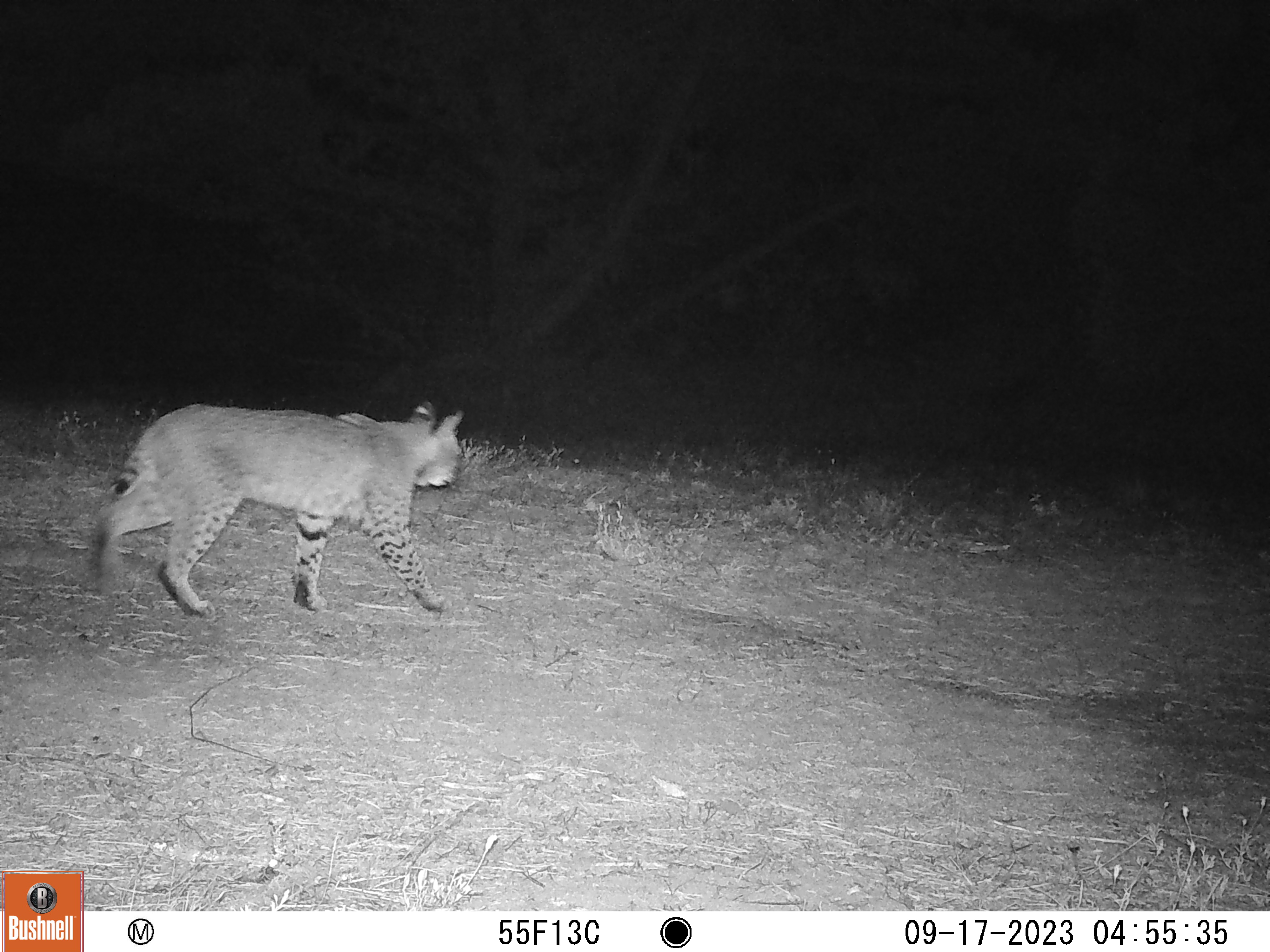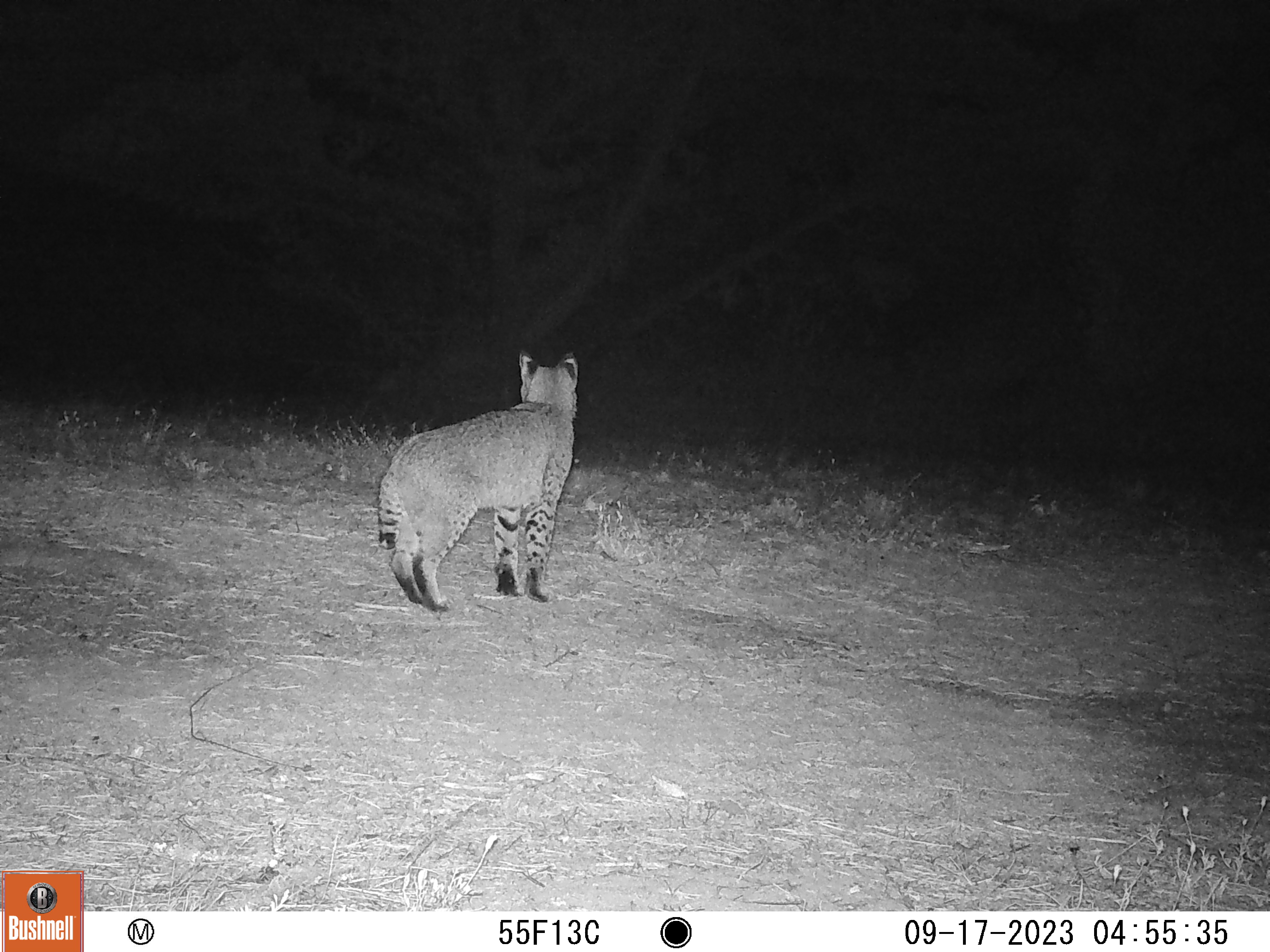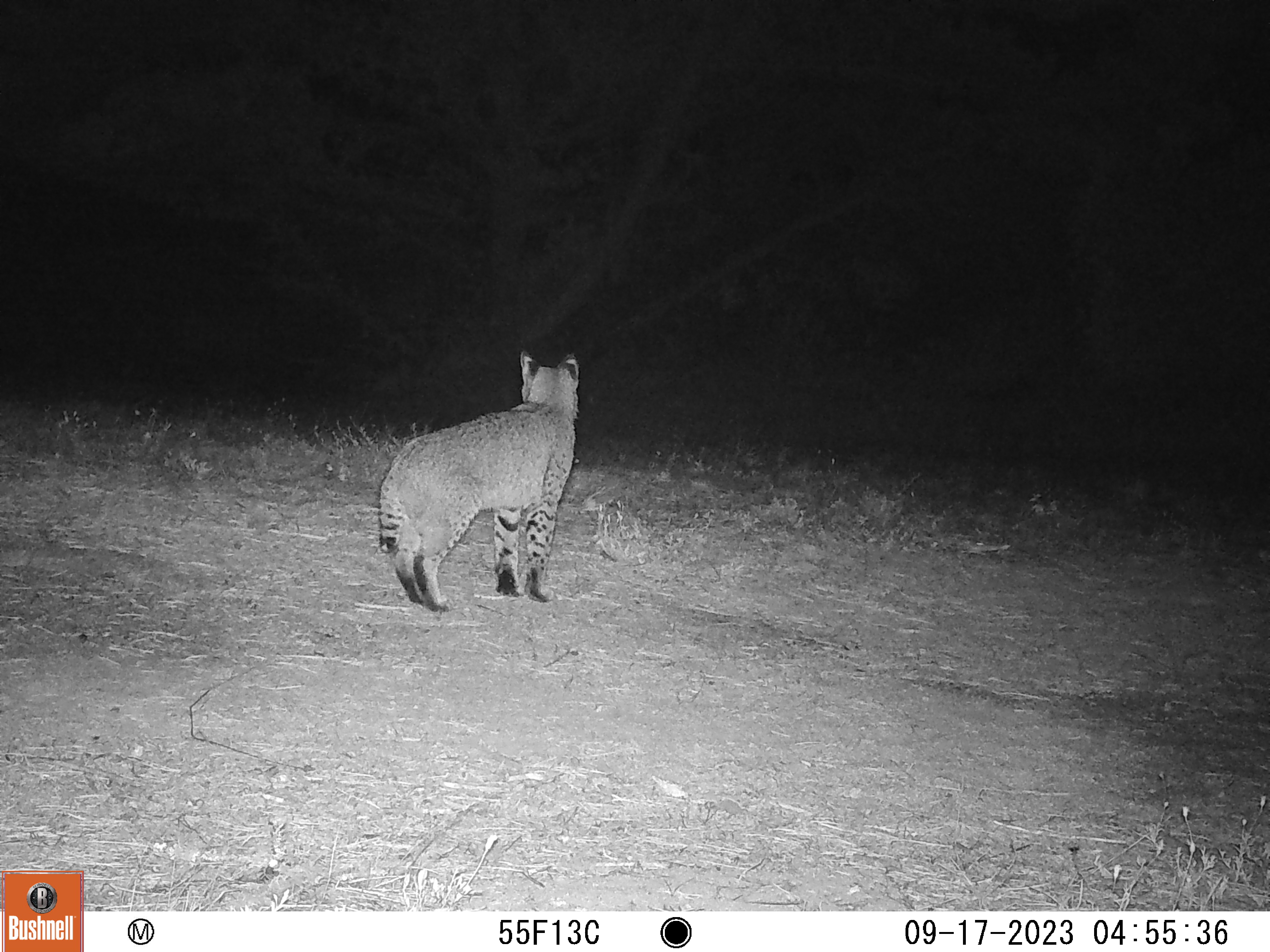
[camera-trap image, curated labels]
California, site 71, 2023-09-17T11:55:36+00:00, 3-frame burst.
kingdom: Animalia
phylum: Chordata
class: Mammalia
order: Carnivora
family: Felidae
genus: Lynx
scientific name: Lynx rufus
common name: bobcat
Bobcat (Lynx rufus).